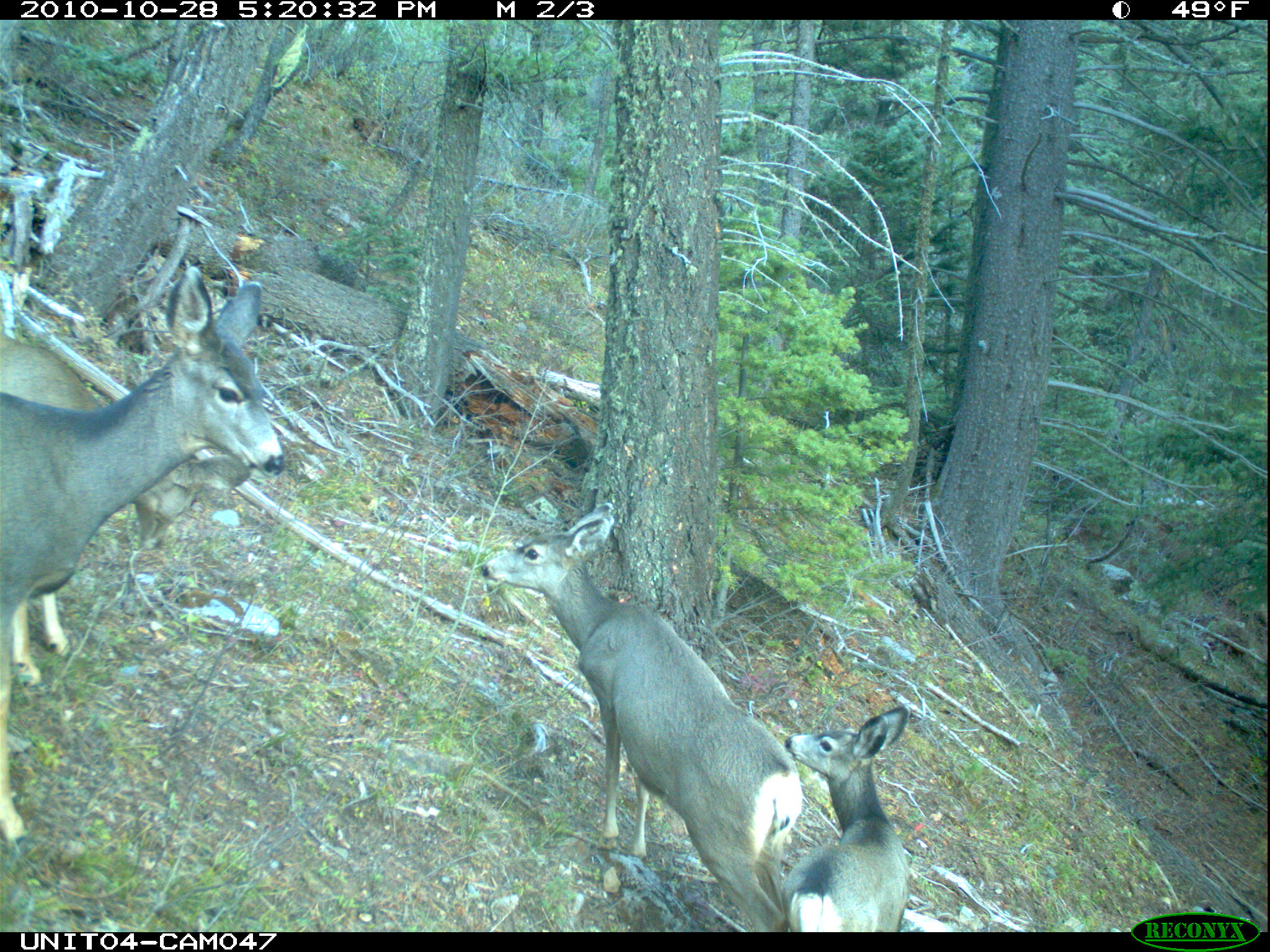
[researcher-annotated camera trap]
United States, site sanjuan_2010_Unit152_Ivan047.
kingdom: Animalia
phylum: Chordata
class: Mammalia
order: Artiodactyla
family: Cervidae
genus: Odocoileus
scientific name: Odocoileus hemionus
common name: mule deer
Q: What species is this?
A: Odocoileus hemionus (mule deer).